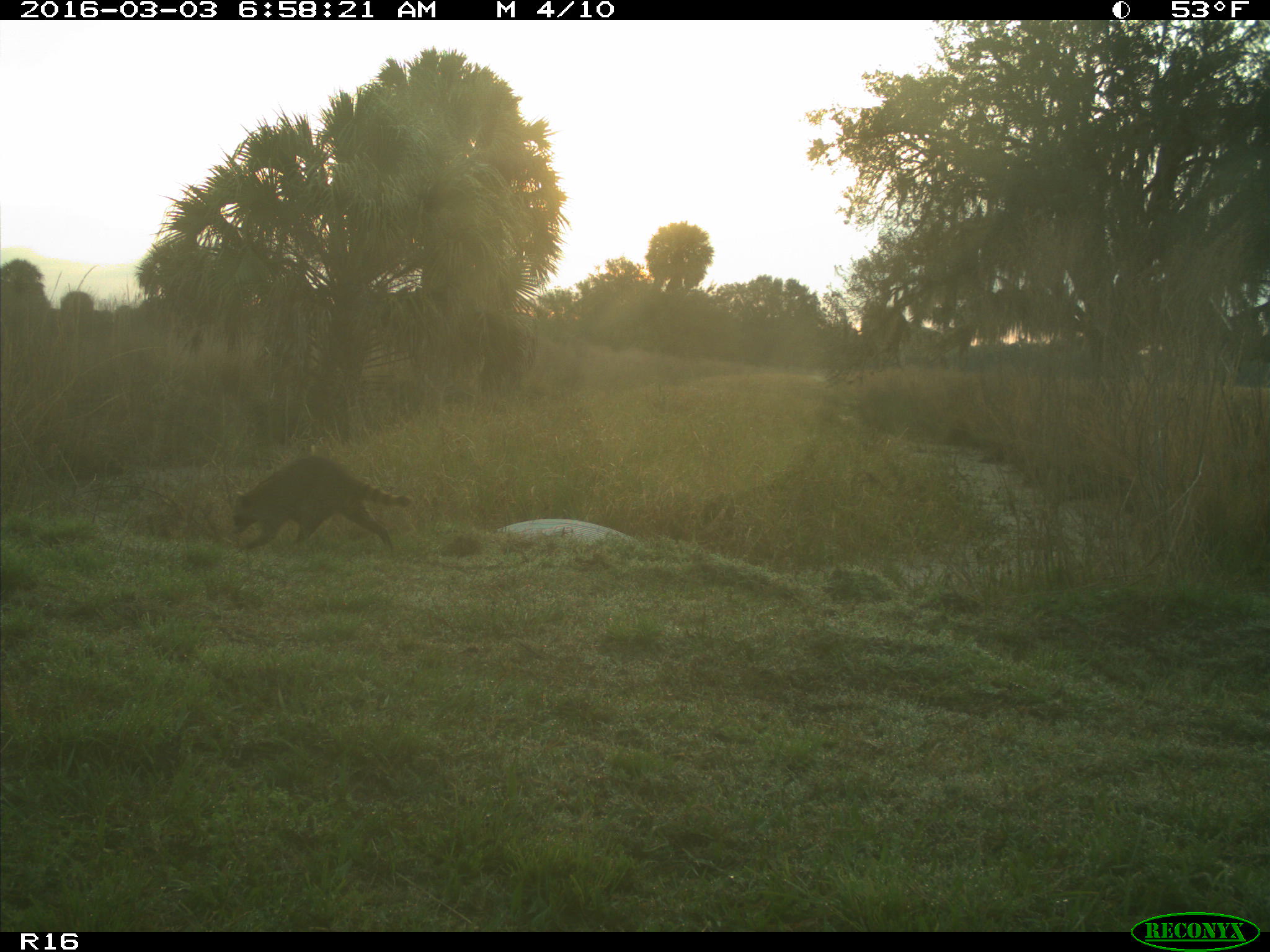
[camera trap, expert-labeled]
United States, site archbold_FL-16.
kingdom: Animalia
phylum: Chordata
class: Mammalia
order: Carnivora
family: Procyonidae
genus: Procyon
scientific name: Procyon lotor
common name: common raccoon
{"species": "Procyon lotor (common raccoon)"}